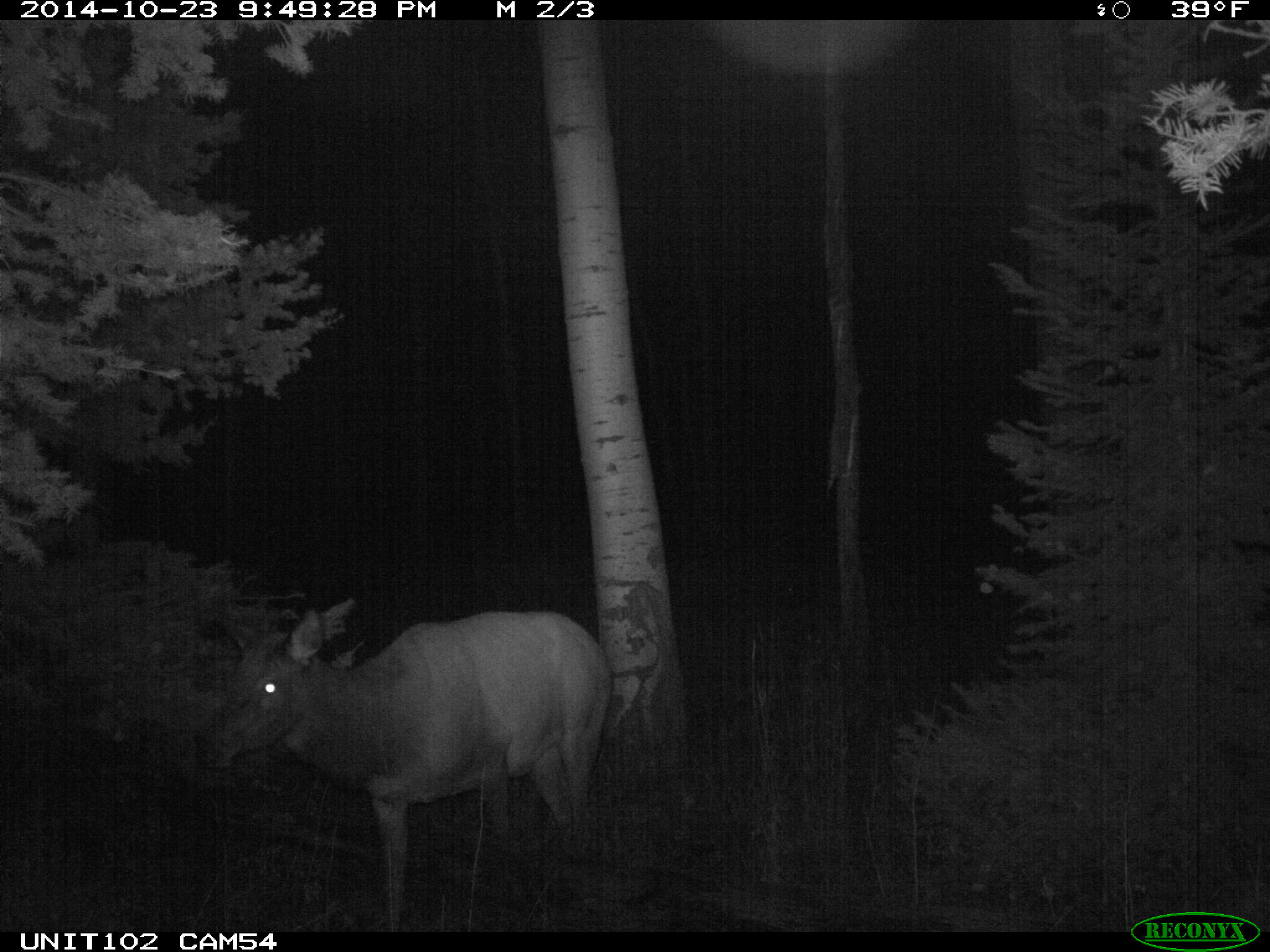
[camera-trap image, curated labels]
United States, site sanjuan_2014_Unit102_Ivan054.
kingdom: Animalia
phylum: Chordata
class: Mammalia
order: Artiodactyla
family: Cervidae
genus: Cervus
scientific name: Cervus elaphus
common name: red deer